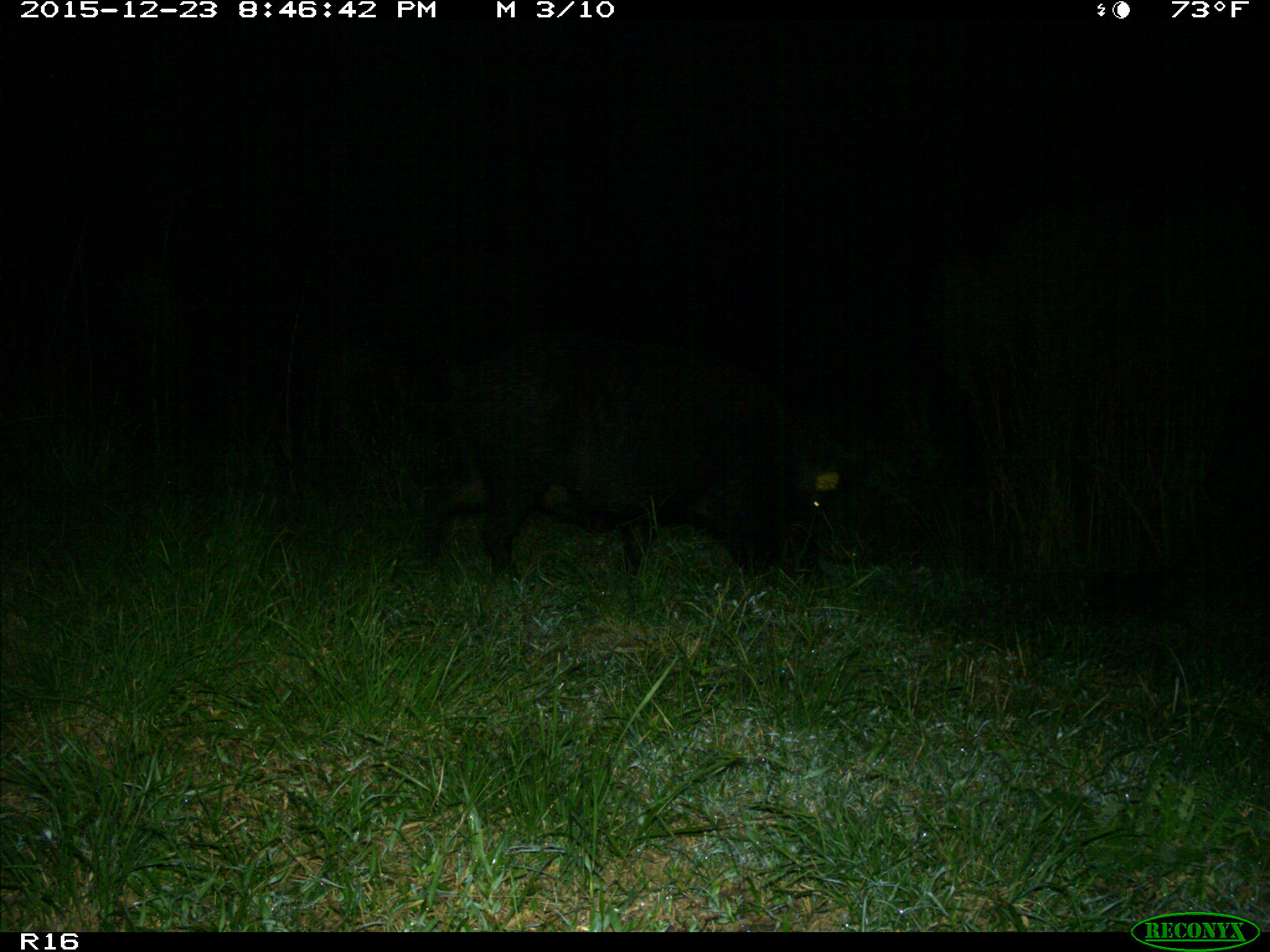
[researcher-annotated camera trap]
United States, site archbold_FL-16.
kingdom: Animalia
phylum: Chordata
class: Mammalia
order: Artiodactyla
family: Suidae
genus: Sus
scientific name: Sus scrofa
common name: wild boar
Sus scrofa (wild boar).